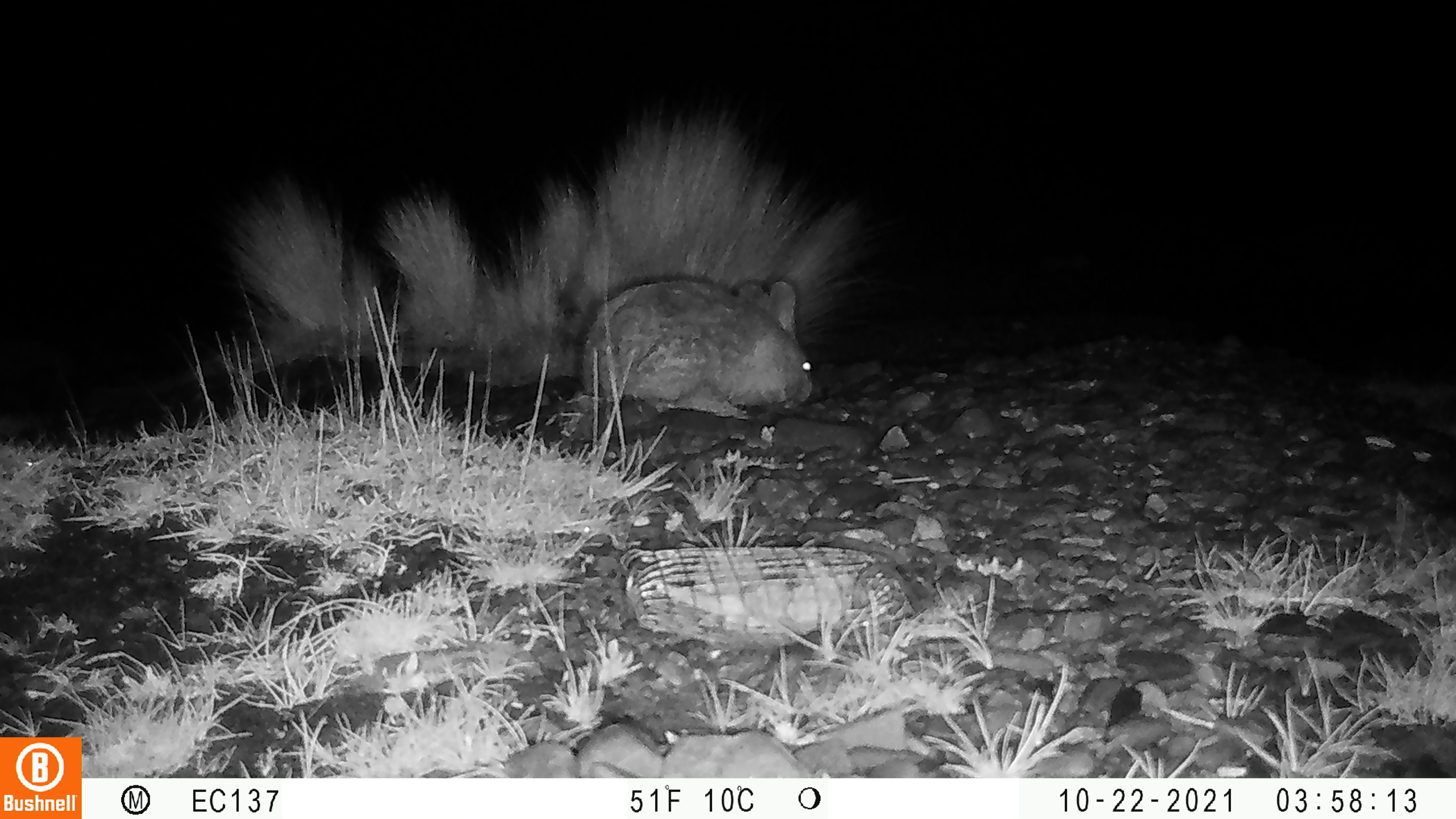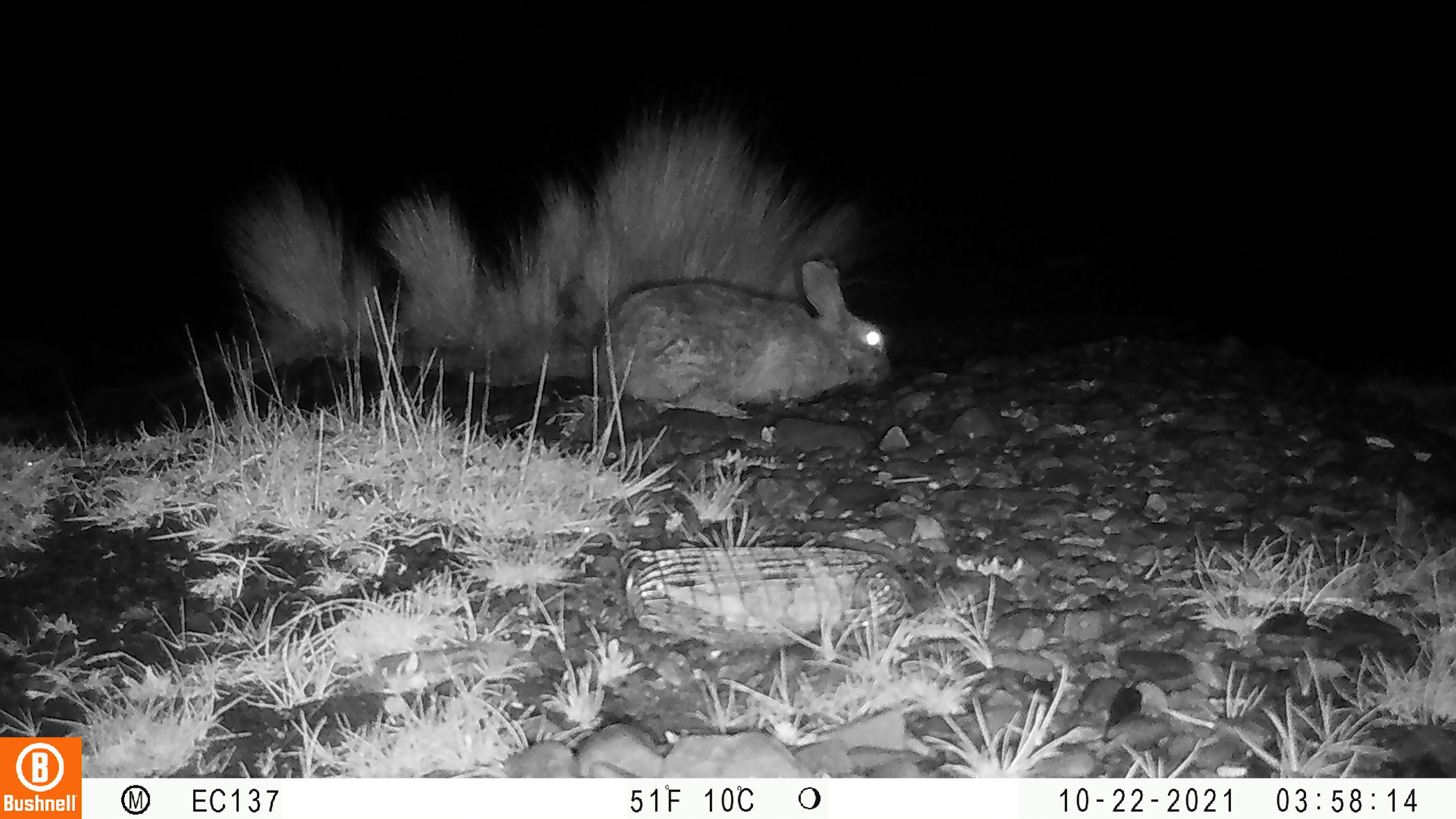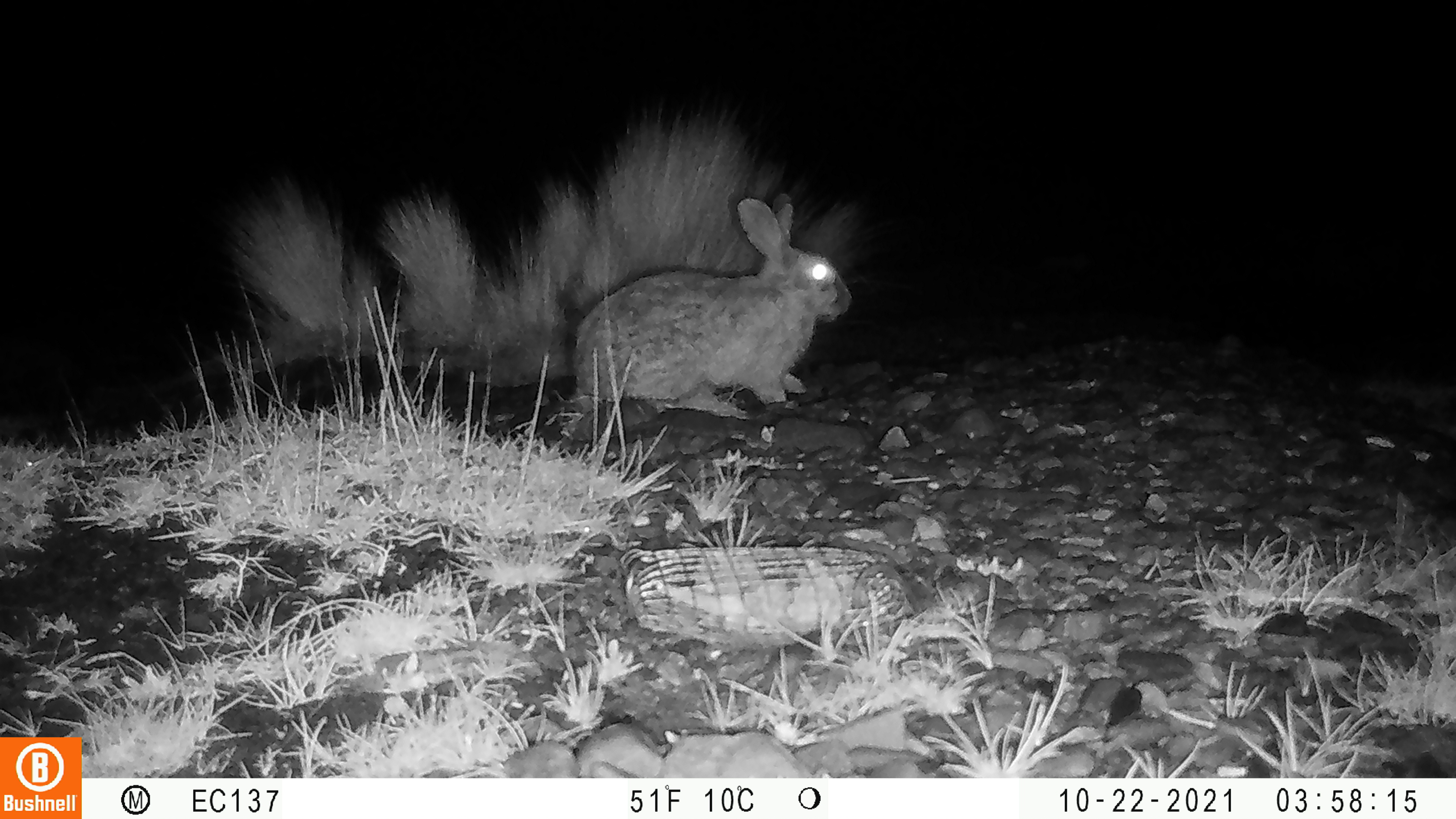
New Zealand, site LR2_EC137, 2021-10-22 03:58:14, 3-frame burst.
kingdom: Animalia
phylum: Chordata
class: Mammalia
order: Lagomorpha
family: Leporidae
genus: Oryctolagus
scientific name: Oryctolagus cuniculus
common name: european rabbit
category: rabbit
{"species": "rabbit (european rabbit) (Oryctolagus cuniculus)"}